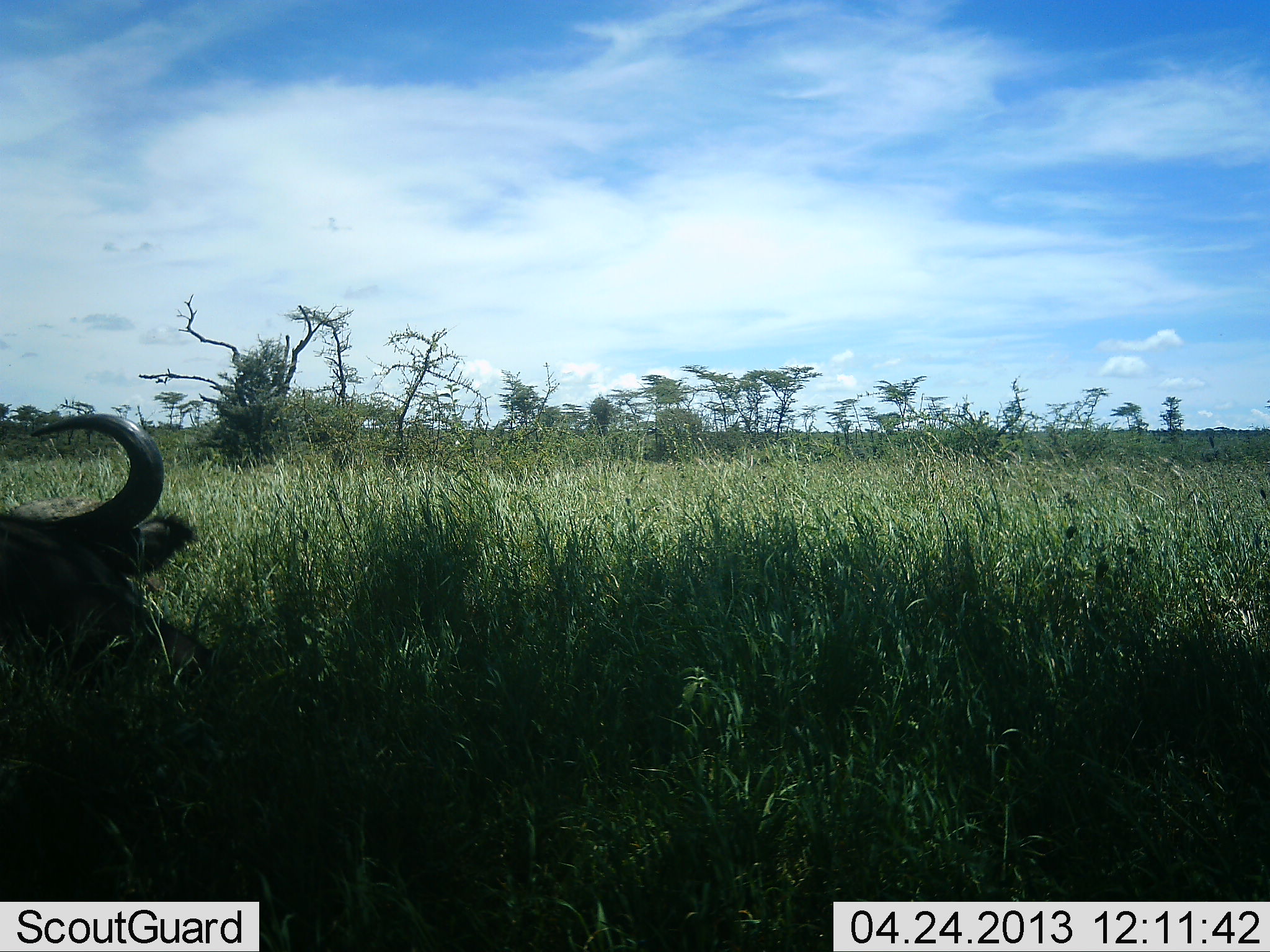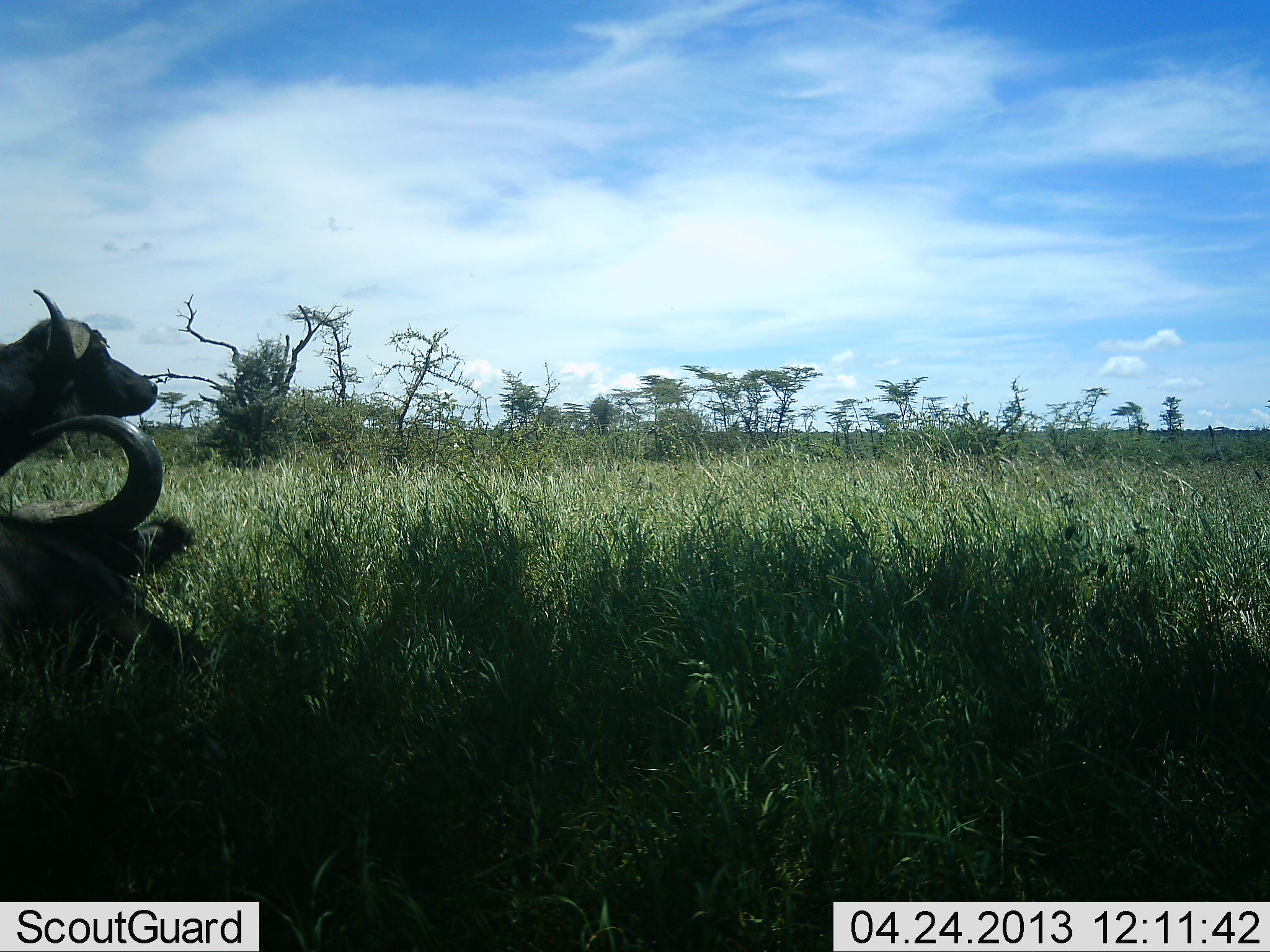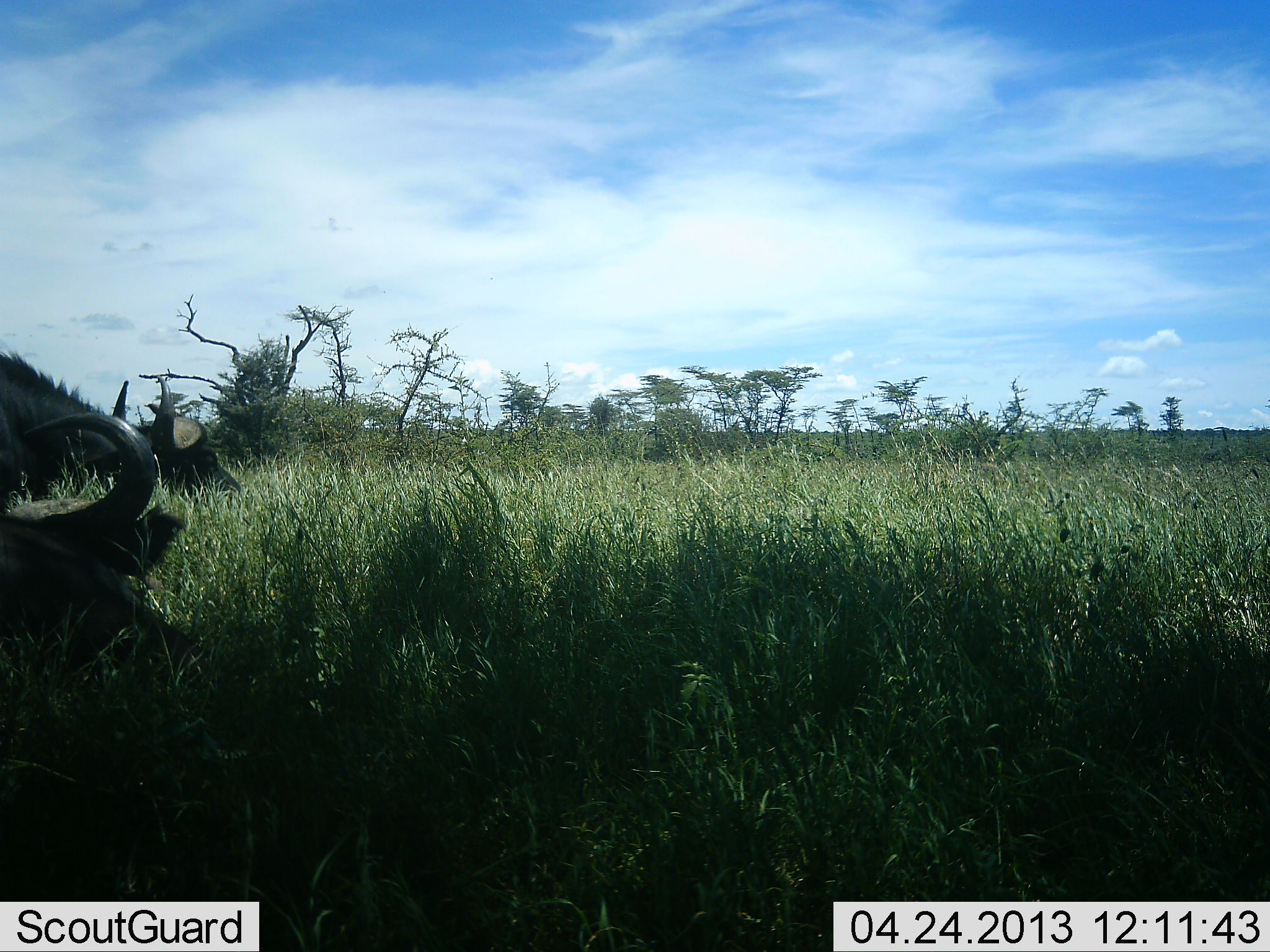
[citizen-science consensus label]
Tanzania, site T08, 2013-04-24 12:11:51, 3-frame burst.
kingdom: Animalia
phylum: Chordata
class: Mammalia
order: Artiodactyla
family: Bovidae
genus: Syncerus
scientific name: Syncerus caffer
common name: cape buffalo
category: buffalo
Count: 2.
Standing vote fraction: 30%.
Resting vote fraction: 60%.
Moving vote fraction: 10%.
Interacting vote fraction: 0%.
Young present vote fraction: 0%.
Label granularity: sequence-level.